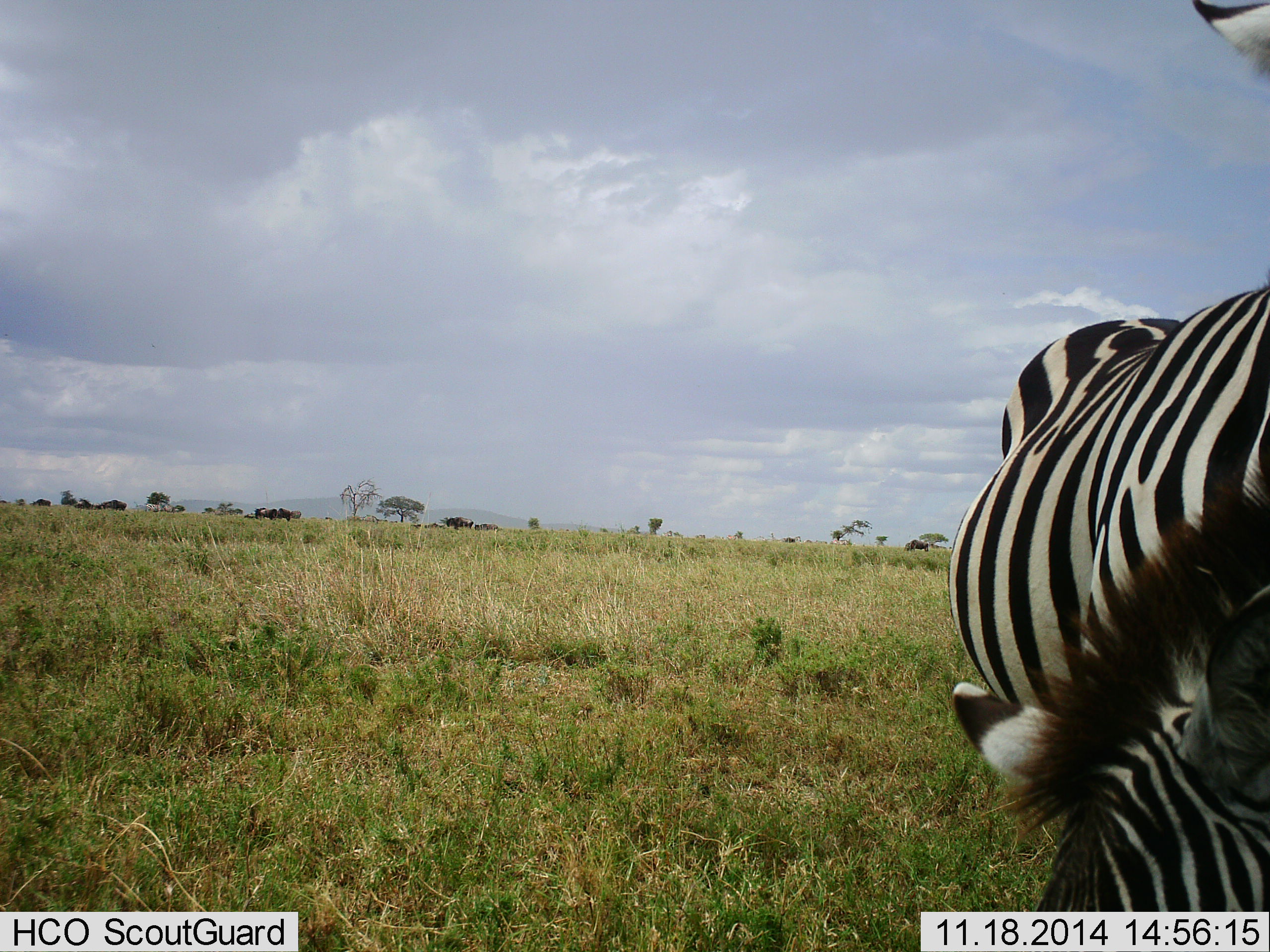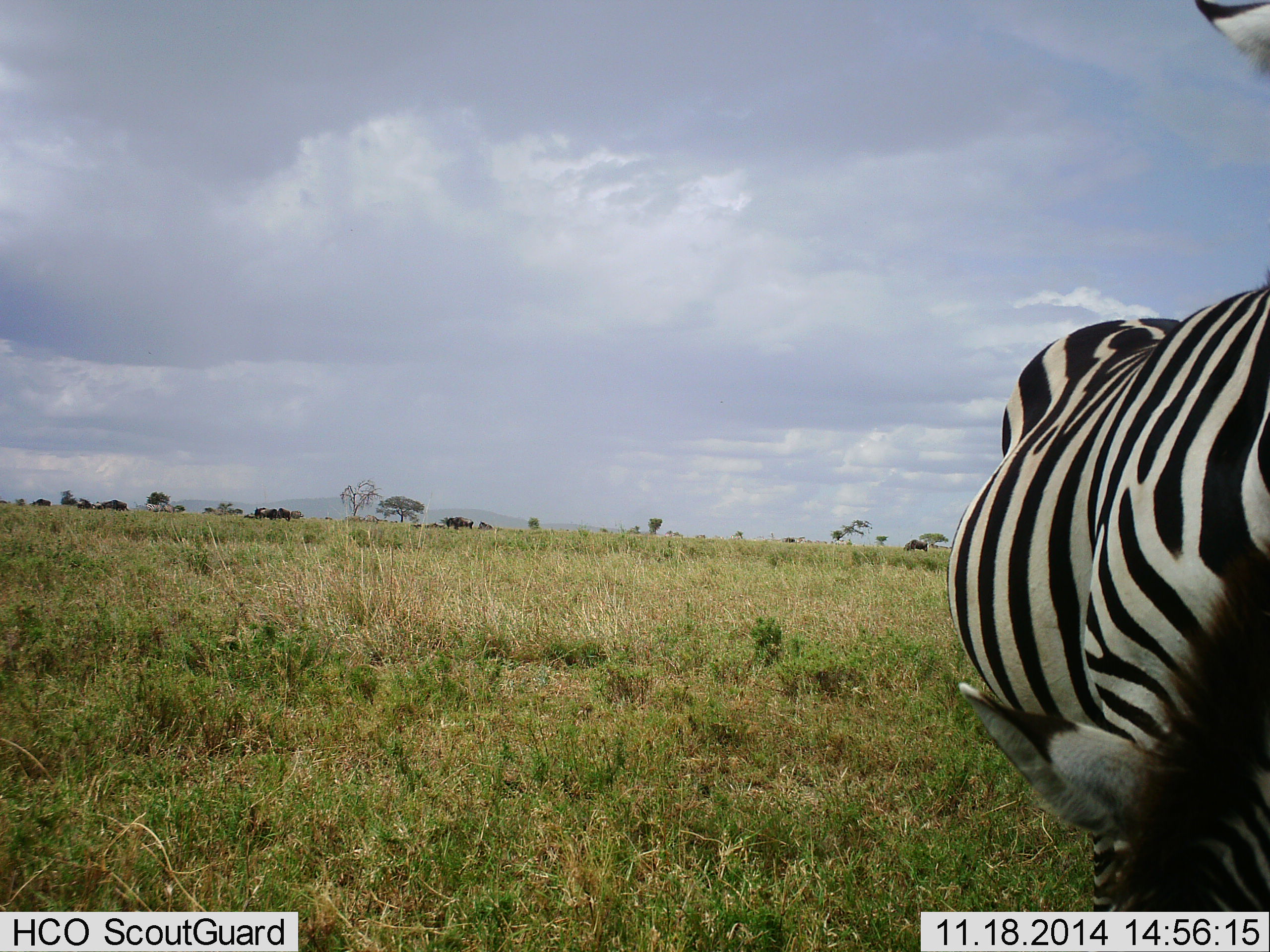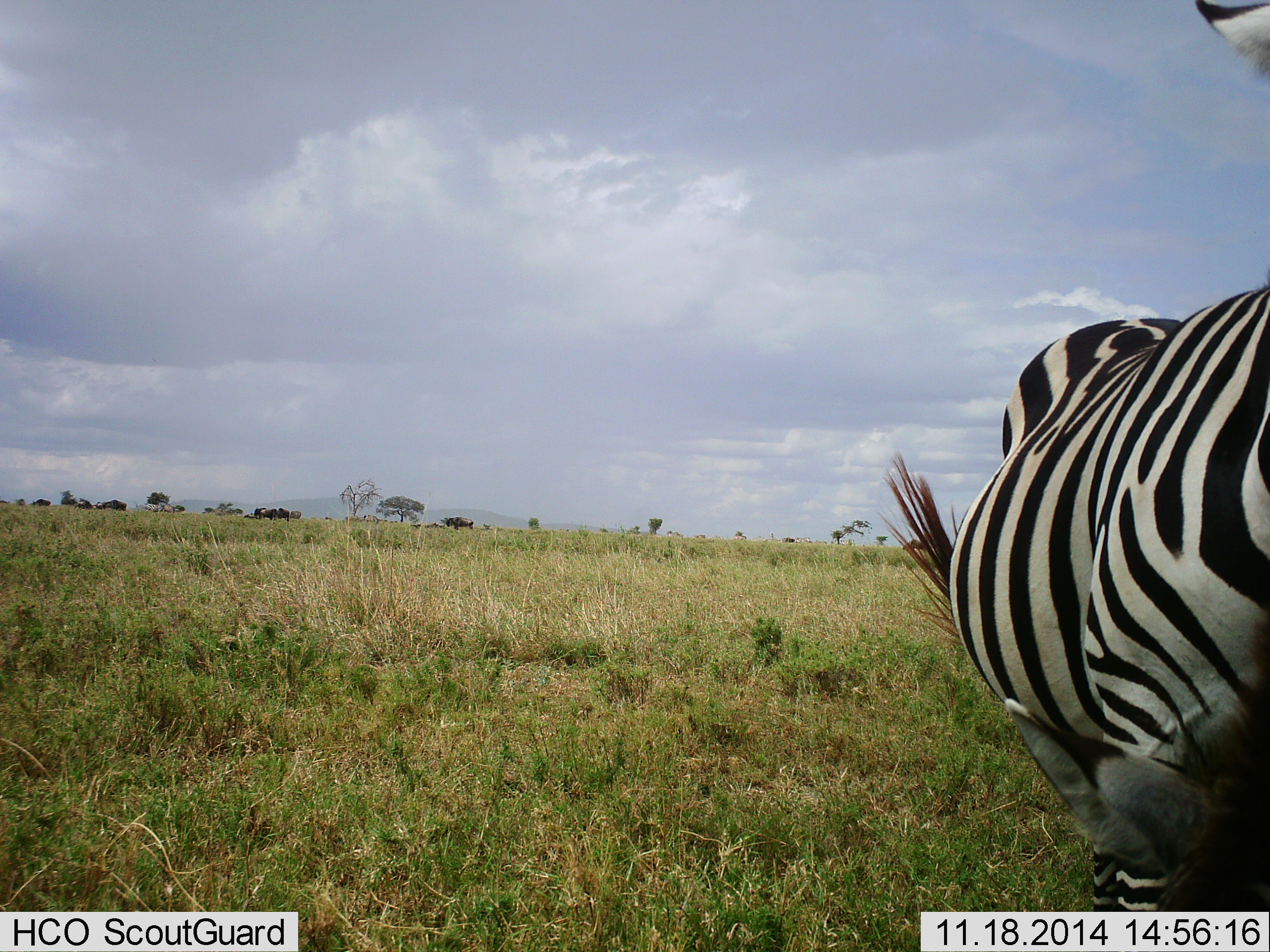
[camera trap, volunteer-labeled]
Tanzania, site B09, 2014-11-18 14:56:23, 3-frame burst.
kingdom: Animalia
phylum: Chordata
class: Mammalia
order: Perissodactyla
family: Equidae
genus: Equus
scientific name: Equus quagga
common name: plains zebra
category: zebra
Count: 1.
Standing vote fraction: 57%.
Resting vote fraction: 7%.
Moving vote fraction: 0%.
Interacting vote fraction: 0%.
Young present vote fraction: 0%.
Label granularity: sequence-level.